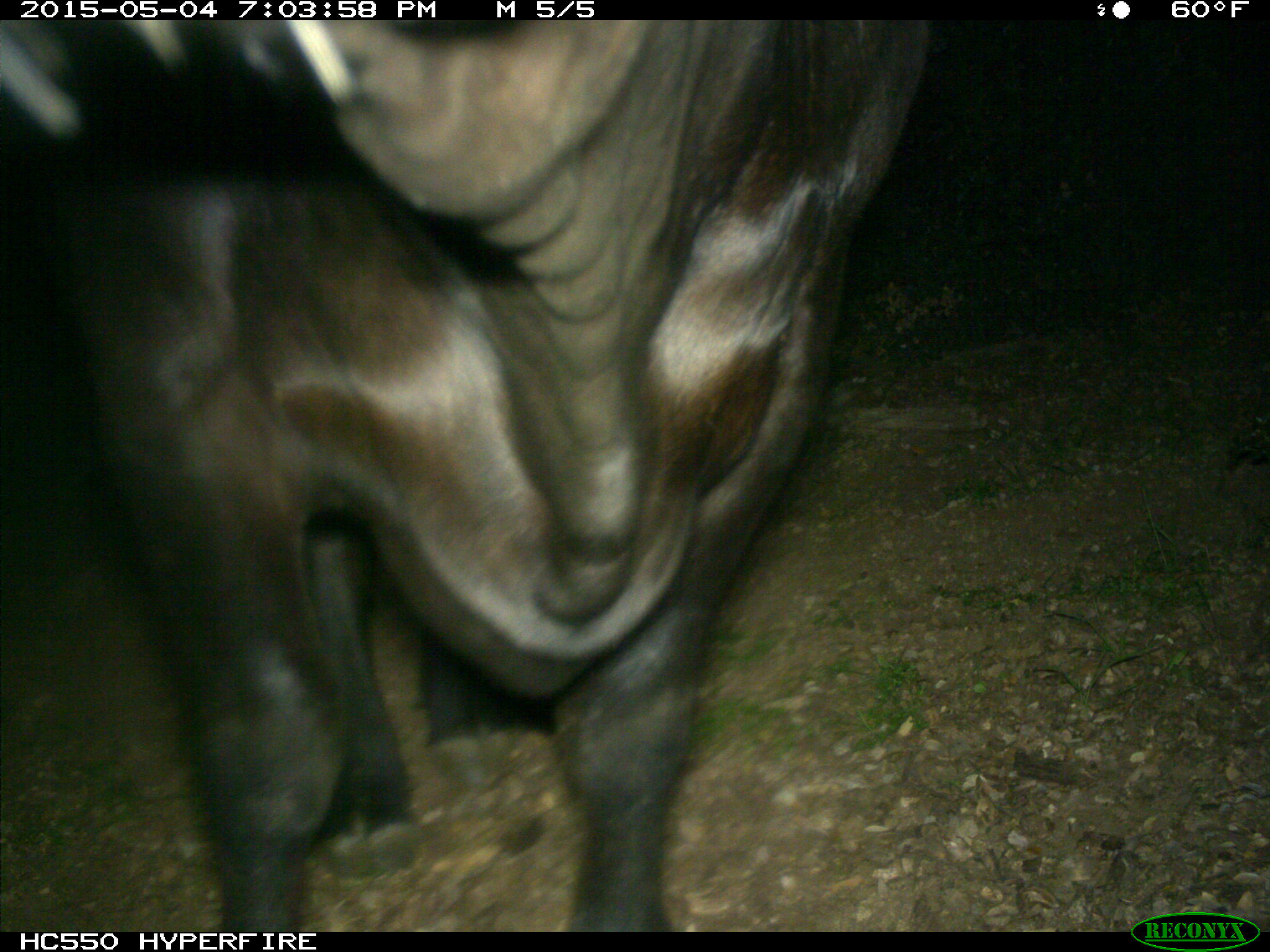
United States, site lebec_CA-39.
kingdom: Animalia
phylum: Chordata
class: Mammalia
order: Artiodactyla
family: Bovidae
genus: Bos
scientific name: Bos taurus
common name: domestic cow